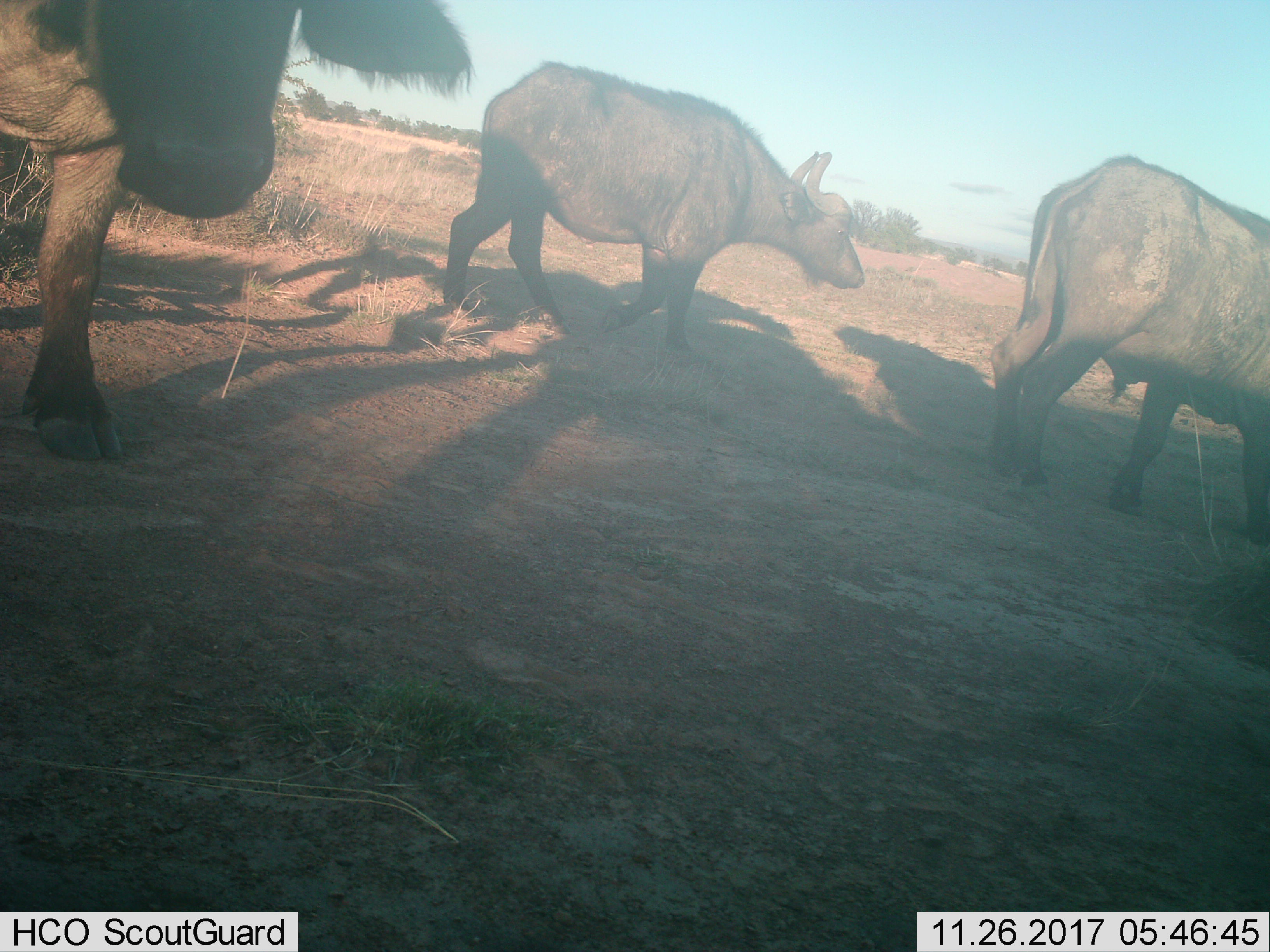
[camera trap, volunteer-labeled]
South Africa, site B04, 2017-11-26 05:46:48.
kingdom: Animalia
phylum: Chordata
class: Mammalia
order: Artiodactyla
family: Bovidae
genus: Syncerus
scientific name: Syncerus caffer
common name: cape buffalo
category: buffalo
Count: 3.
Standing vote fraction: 40%.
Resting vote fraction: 0%.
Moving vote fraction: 90%.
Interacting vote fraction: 10%.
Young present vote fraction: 20%.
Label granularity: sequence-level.